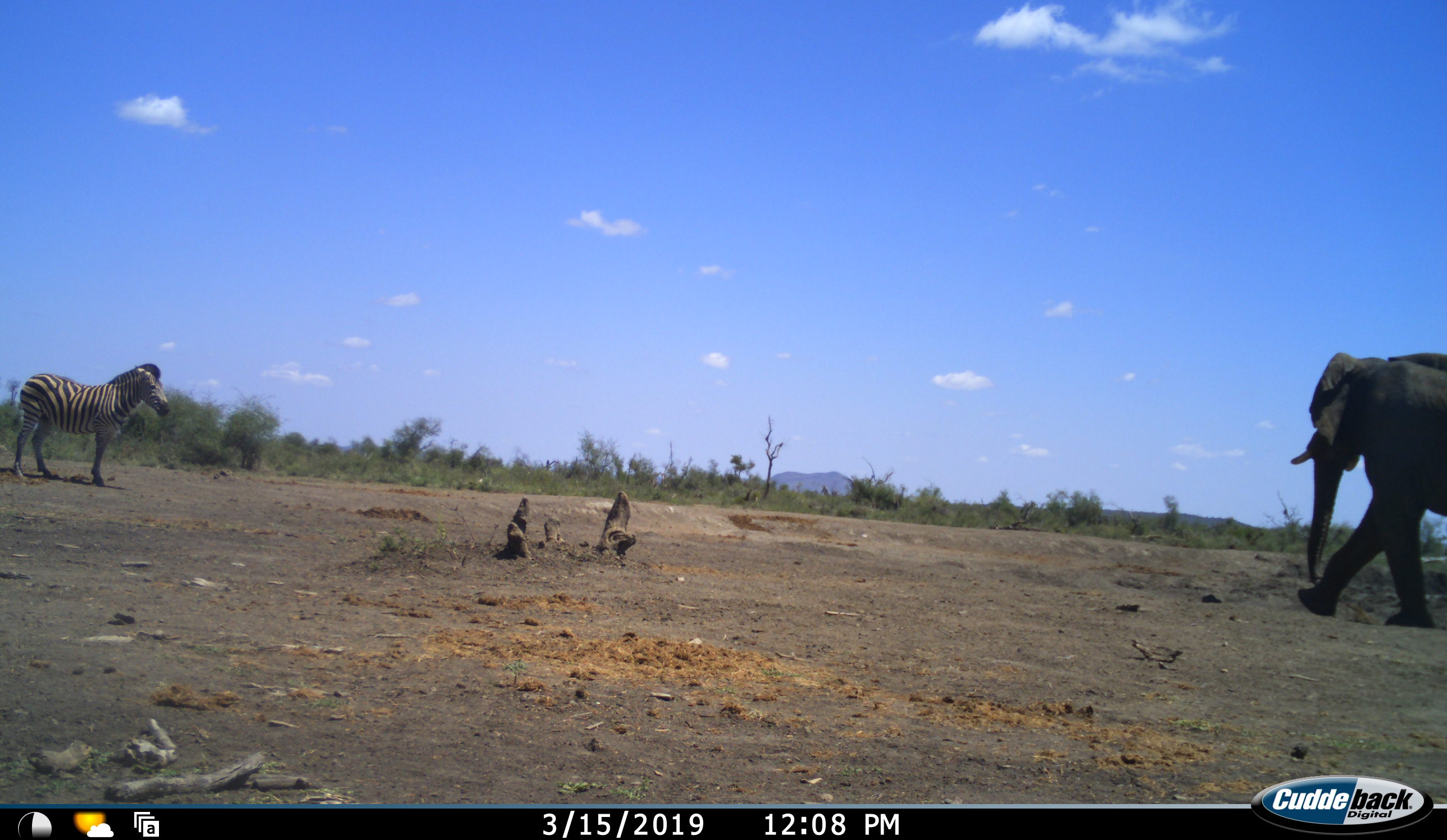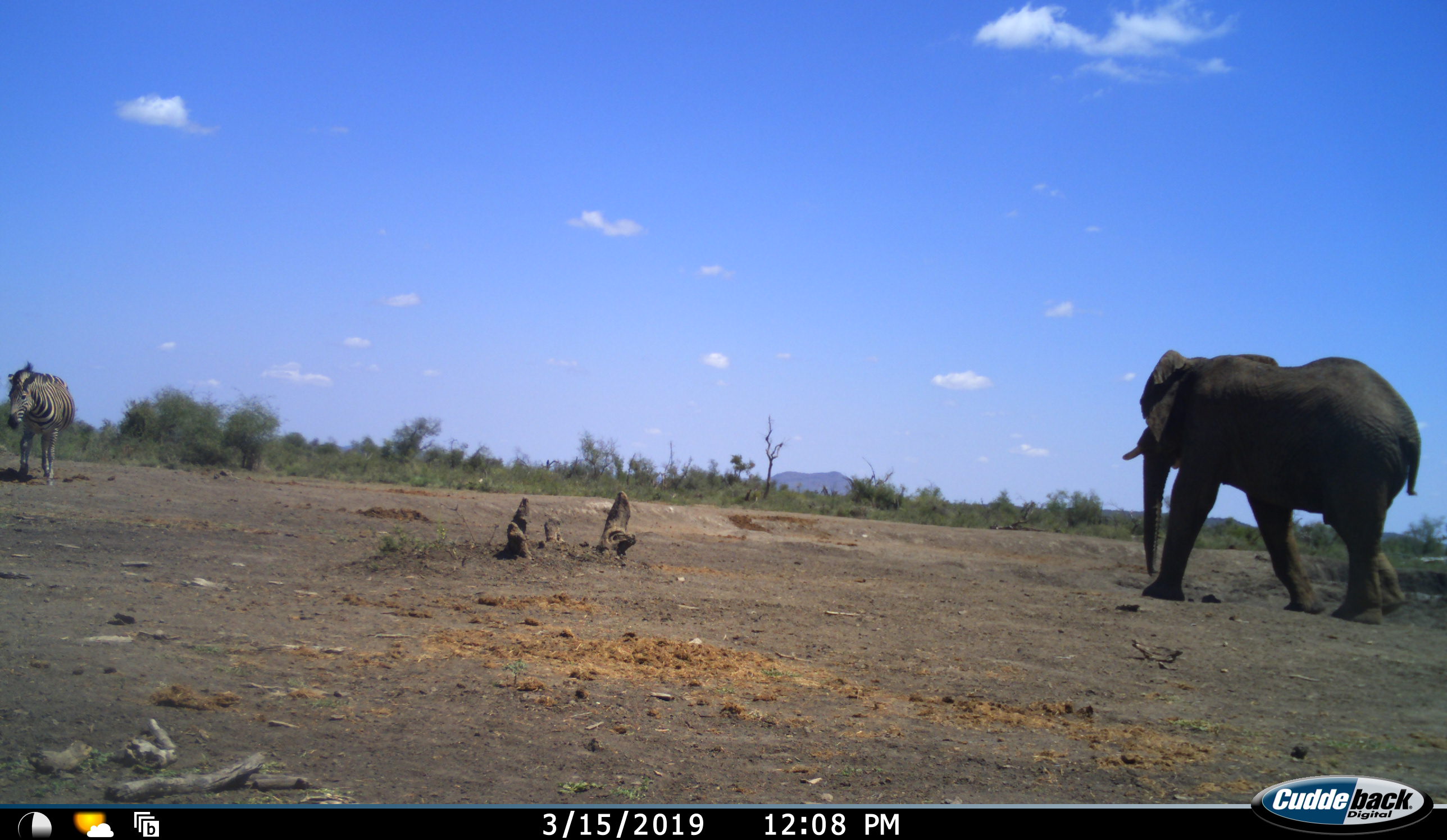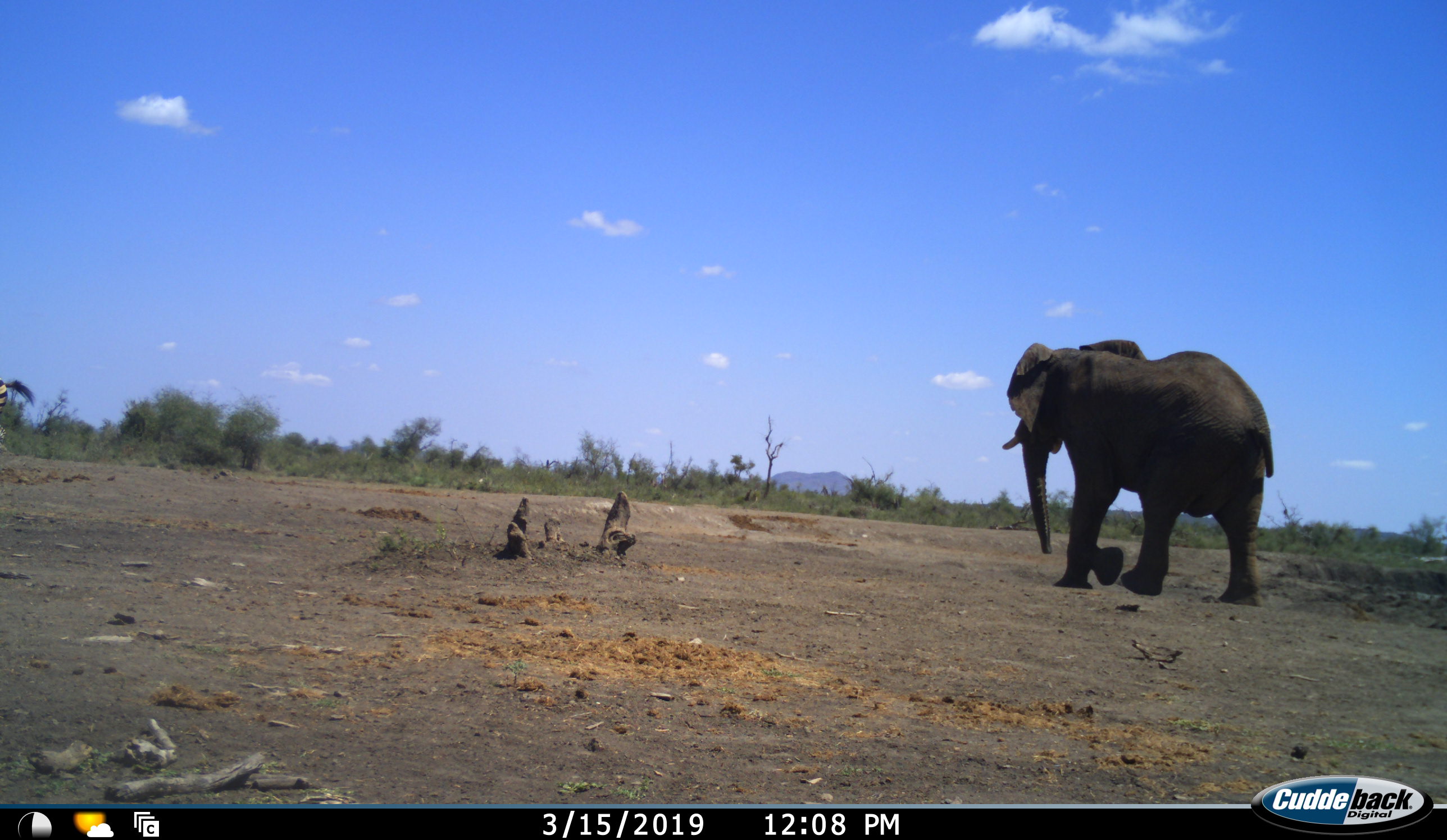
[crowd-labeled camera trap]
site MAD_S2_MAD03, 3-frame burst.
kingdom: Animalia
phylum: Chordata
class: Mammalia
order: Proboscidea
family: Elephantidae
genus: Loxodonta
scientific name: Loxodonta africana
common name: african bush elephant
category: elephant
Elephant (african bush elephant) (Loxodonta africana), count 1. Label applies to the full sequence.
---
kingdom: Animalia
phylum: Chordata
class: Mammalia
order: Perissodactyla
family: Equidae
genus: Equus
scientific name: Equus quagga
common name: plains zebra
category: zebraplains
Zebraplains (plains zebra) (Equus quagga), count 1. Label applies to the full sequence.